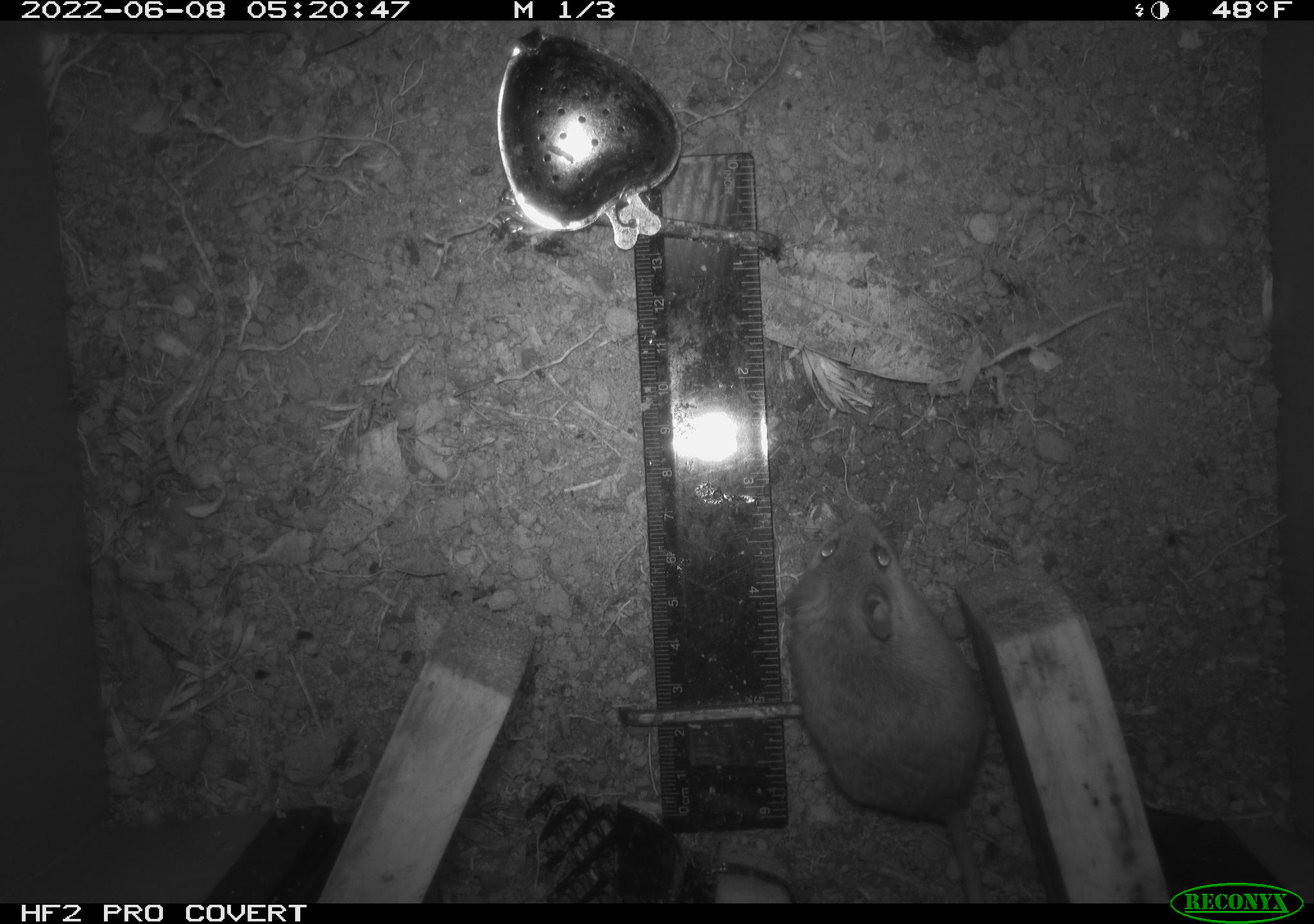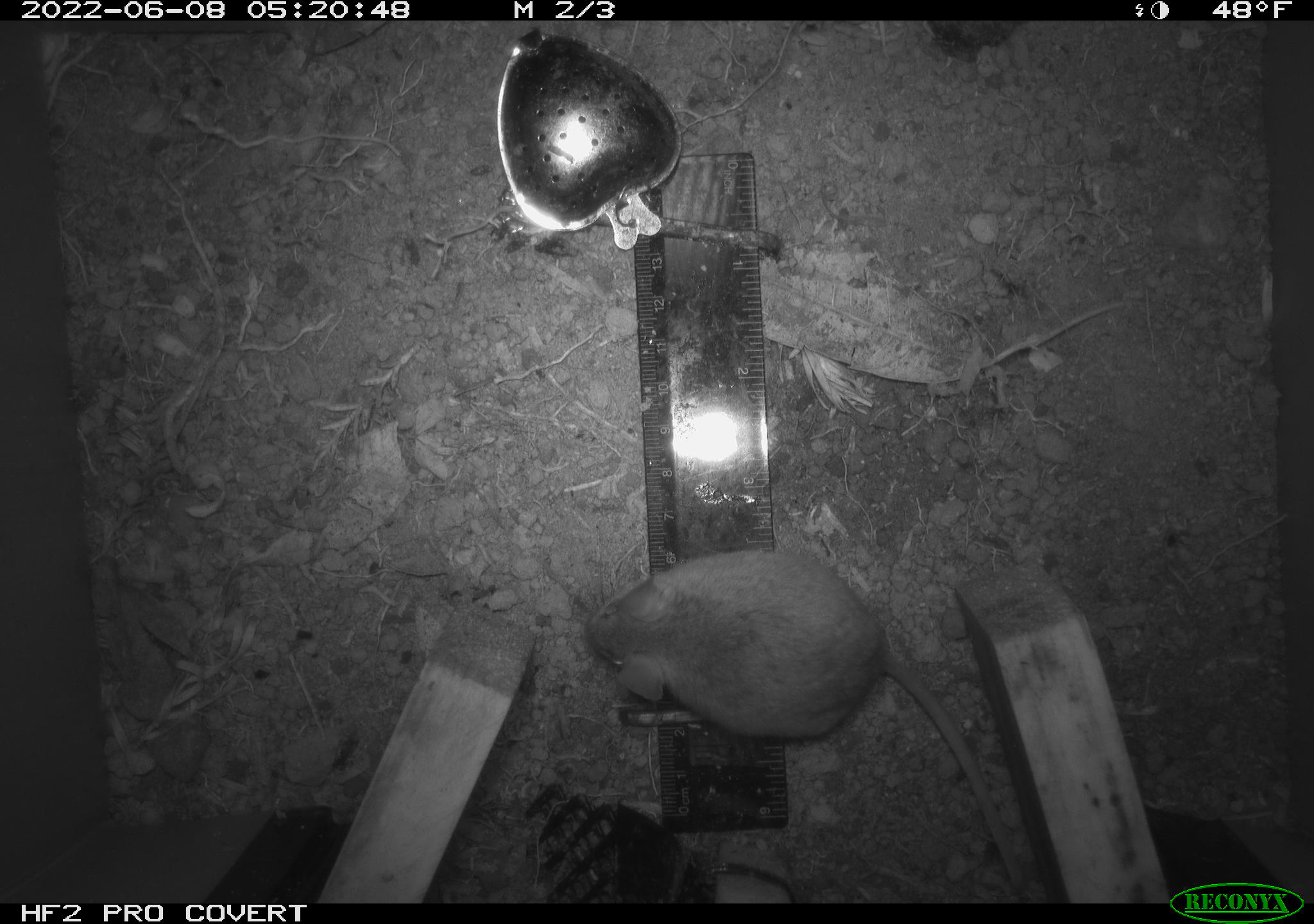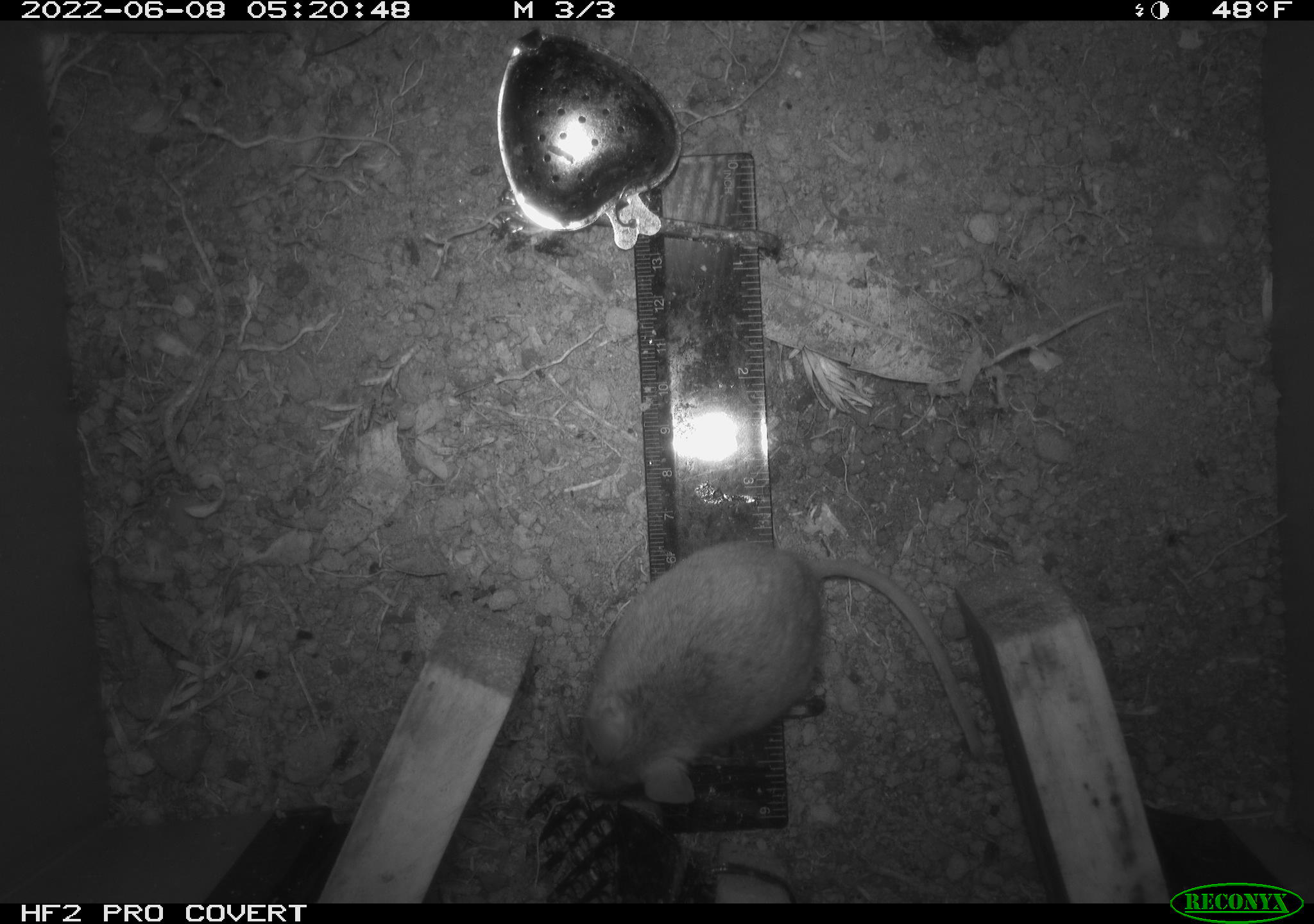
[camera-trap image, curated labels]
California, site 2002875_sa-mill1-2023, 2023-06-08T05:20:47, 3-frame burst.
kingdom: Animalia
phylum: Chordata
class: Mammalia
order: Rodentia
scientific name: Rodentia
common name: mouse species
Mouse species (Rodentia).